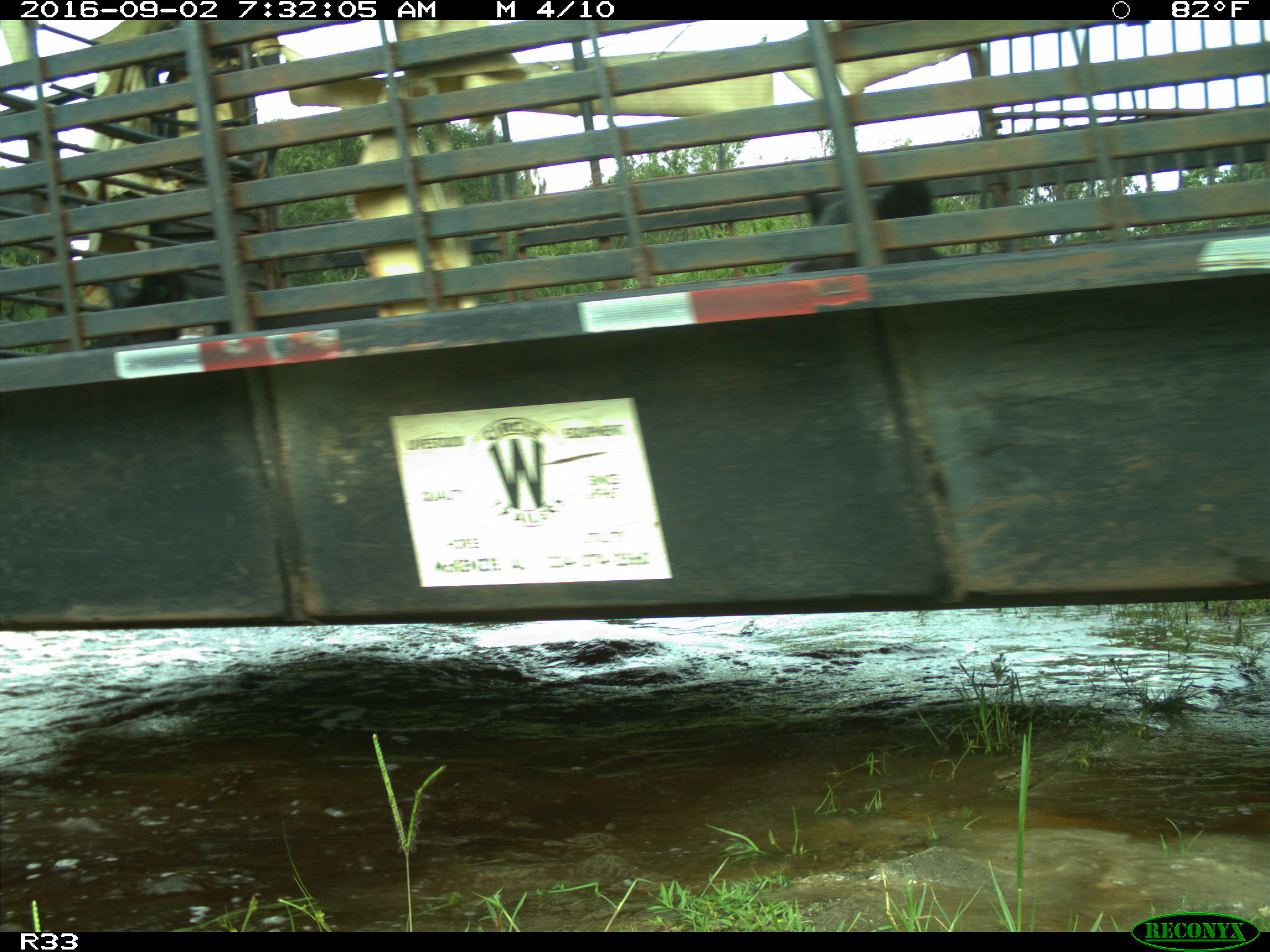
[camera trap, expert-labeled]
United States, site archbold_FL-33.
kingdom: Animalia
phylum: Chordata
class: Mammalia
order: Artiodactyla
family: Suidae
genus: Sus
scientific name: Sus scrofa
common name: wild boar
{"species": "Sus scrofa (wild boar)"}